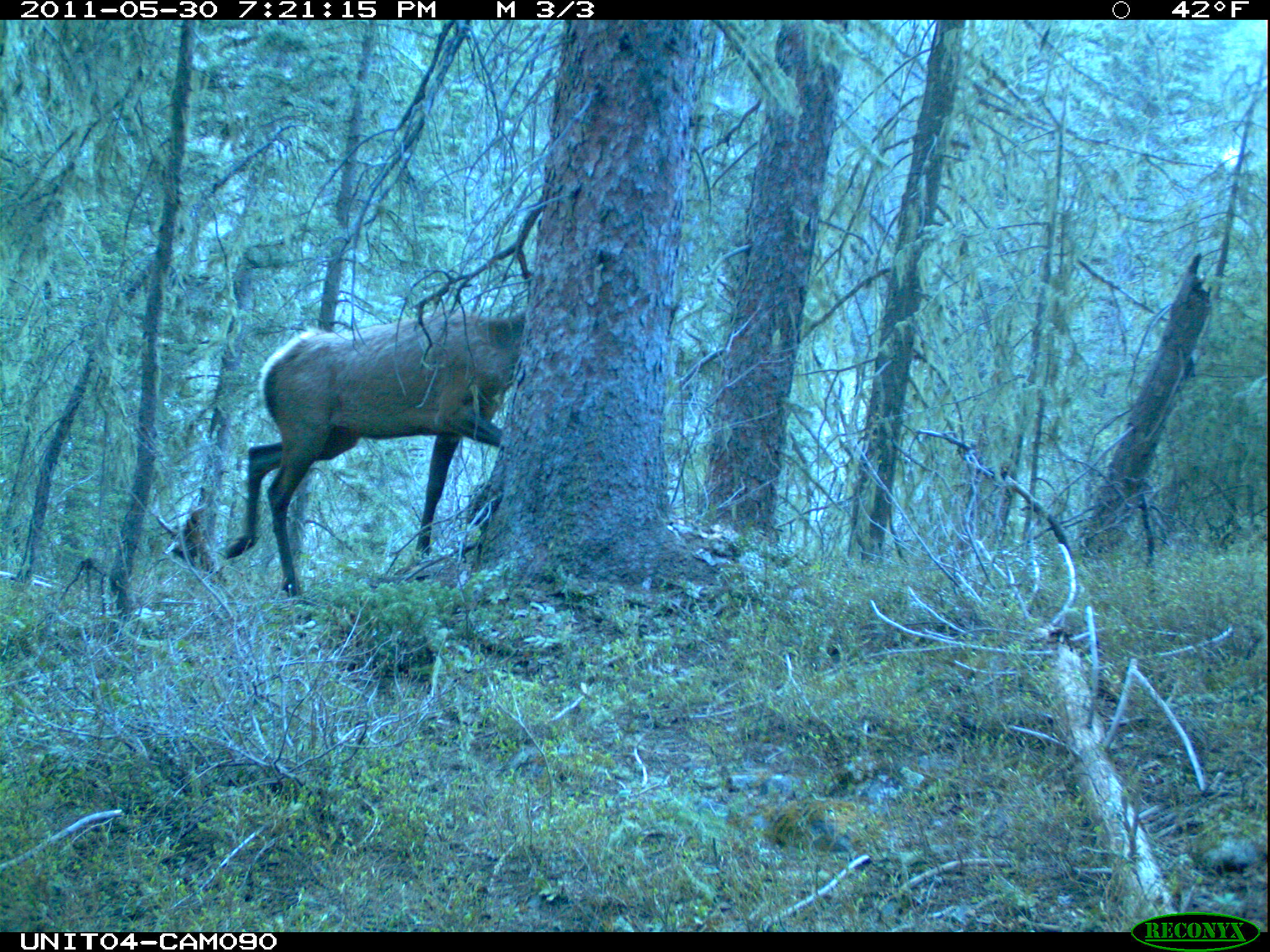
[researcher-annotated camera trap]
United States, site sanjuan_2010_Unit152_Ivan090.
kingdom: Animalia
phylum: Chordata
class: Mammalia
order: Artiodactyla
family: Cervidae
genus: Cervus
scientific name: Cervus elaphus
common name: red deer